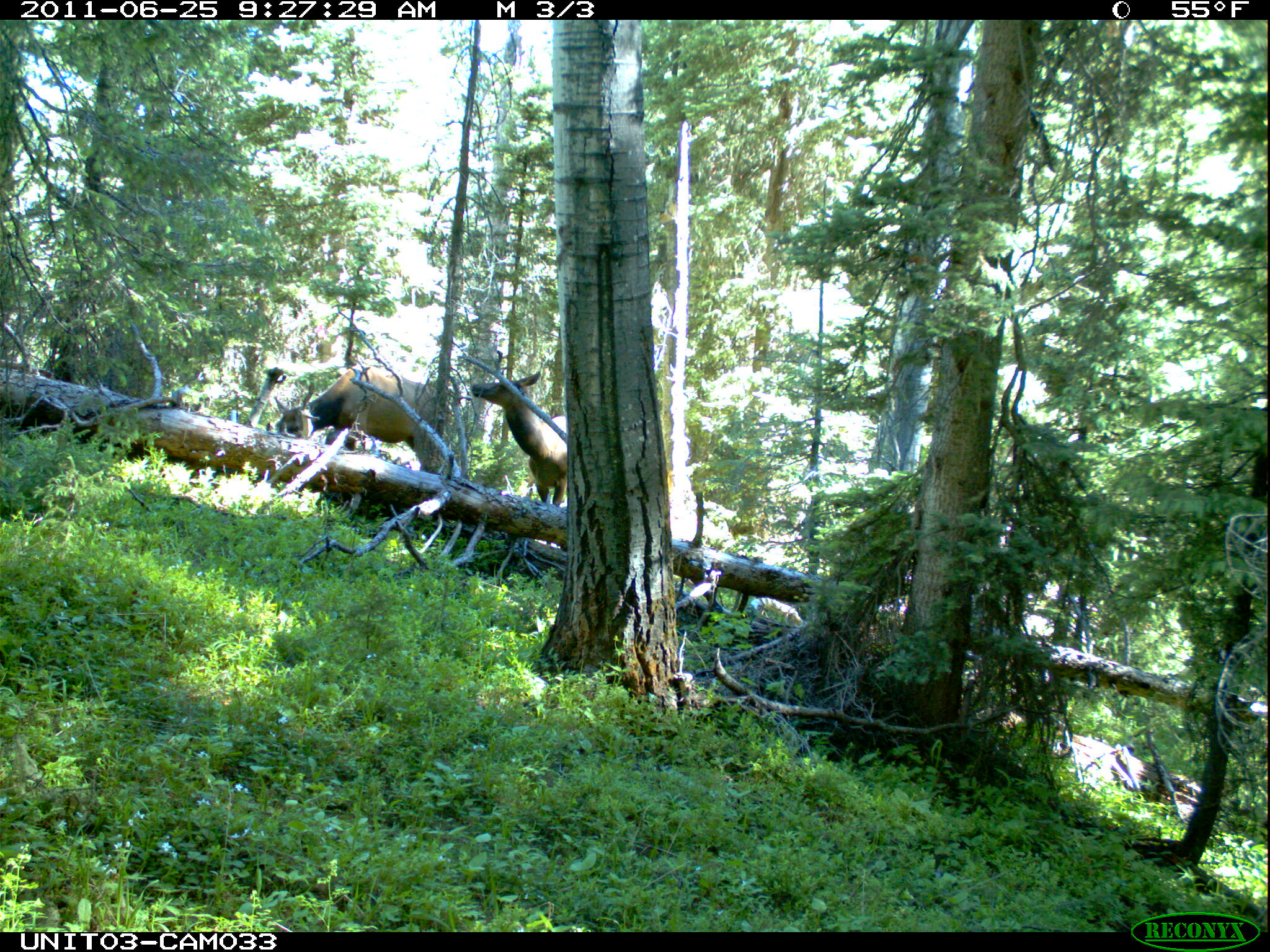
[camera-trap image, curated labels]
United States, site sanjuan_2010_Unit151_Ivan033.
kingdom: Animalia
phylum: Chordata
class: Mammalia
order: Artiodactyla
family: Cervidae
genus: Cervus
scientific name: Cervus elaphus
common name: red deer